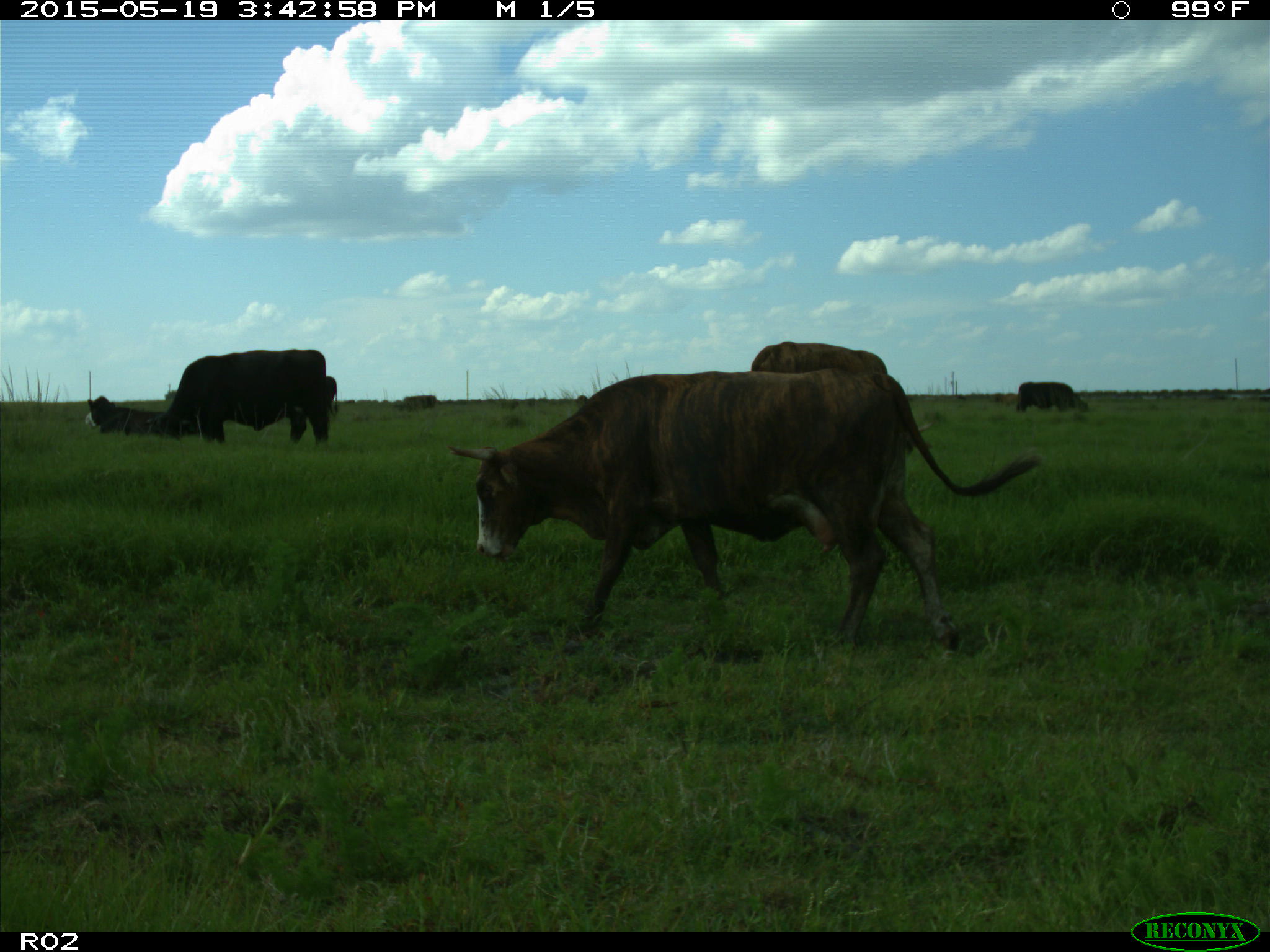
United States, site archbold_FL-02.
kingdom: Animalia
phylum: Chordata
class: Mammalia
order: Artiodactyla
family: Bovidae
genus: Bos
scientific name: Bos taurus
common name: domestic cow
Bos taurus (domestic cow).